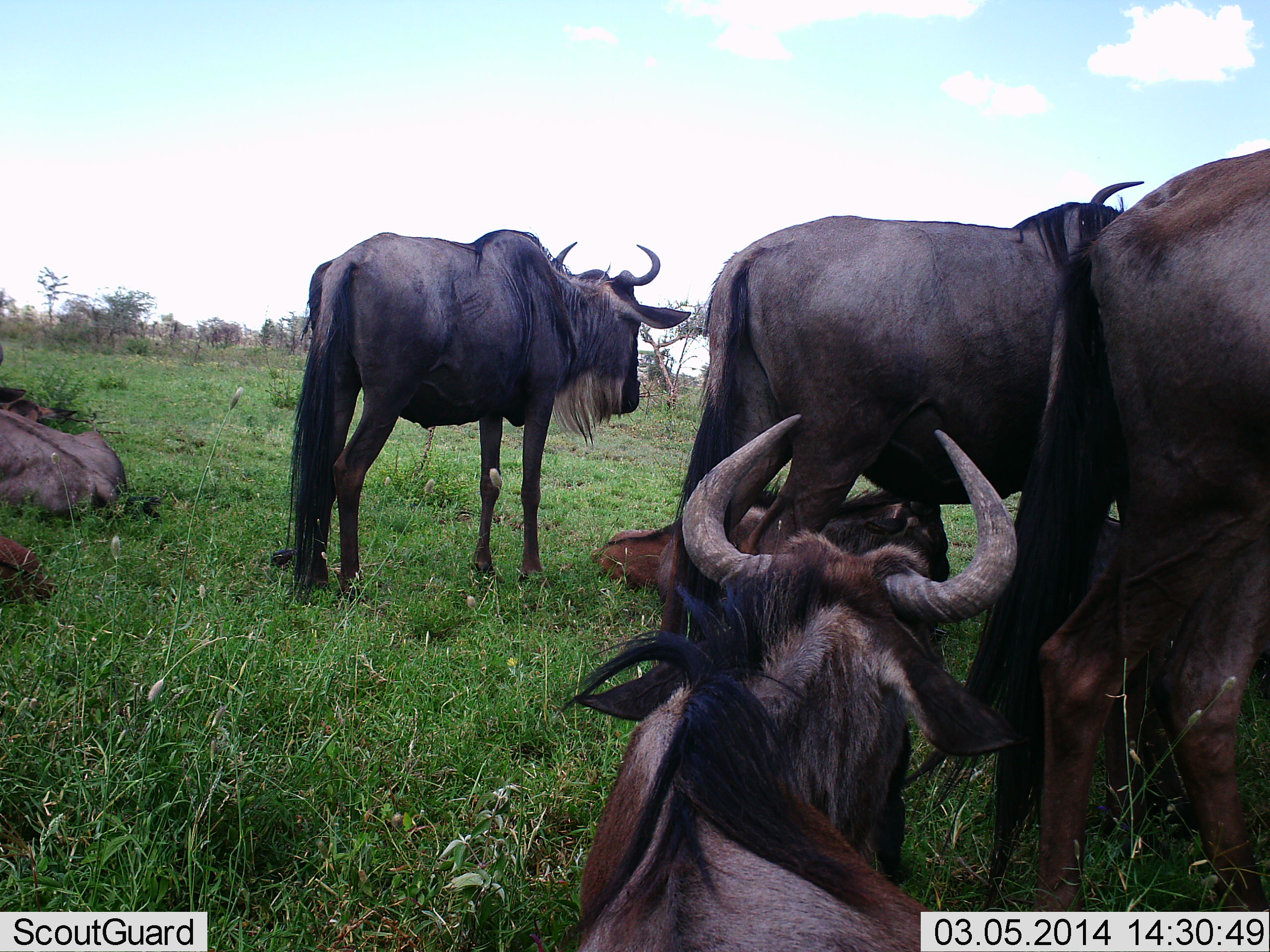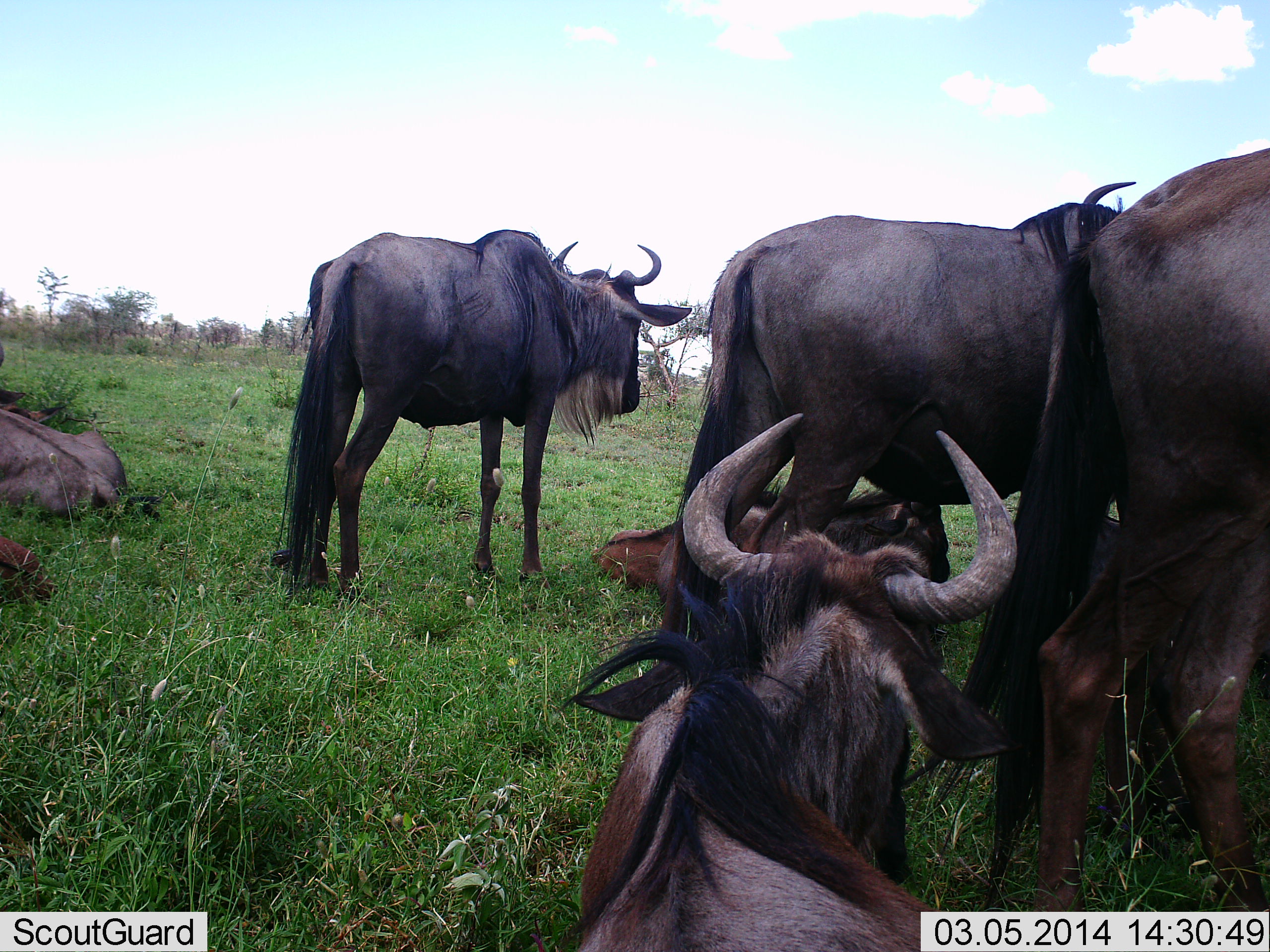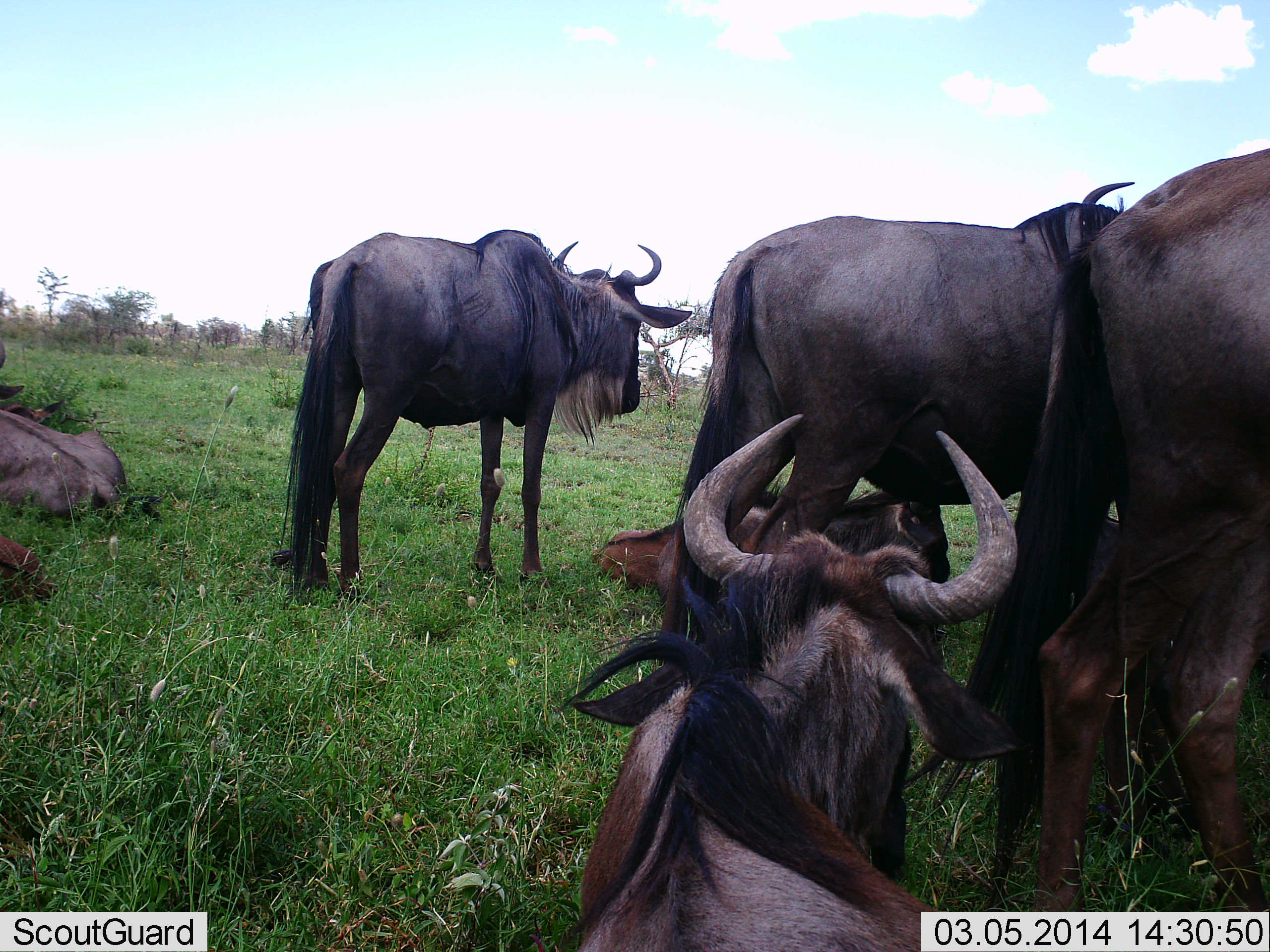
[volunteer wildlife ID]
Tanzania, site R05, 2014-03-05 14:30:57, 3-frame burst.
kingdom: Animalia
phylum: Chordata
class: Mammalia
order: Artiodactyla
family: Bovidae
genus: Connochaetes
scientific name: Connochaetes taurinus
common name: blue wildebeest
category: wildebeest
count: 6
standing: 80%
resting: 100%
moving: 0%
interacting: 0%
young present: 10%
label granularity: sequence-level